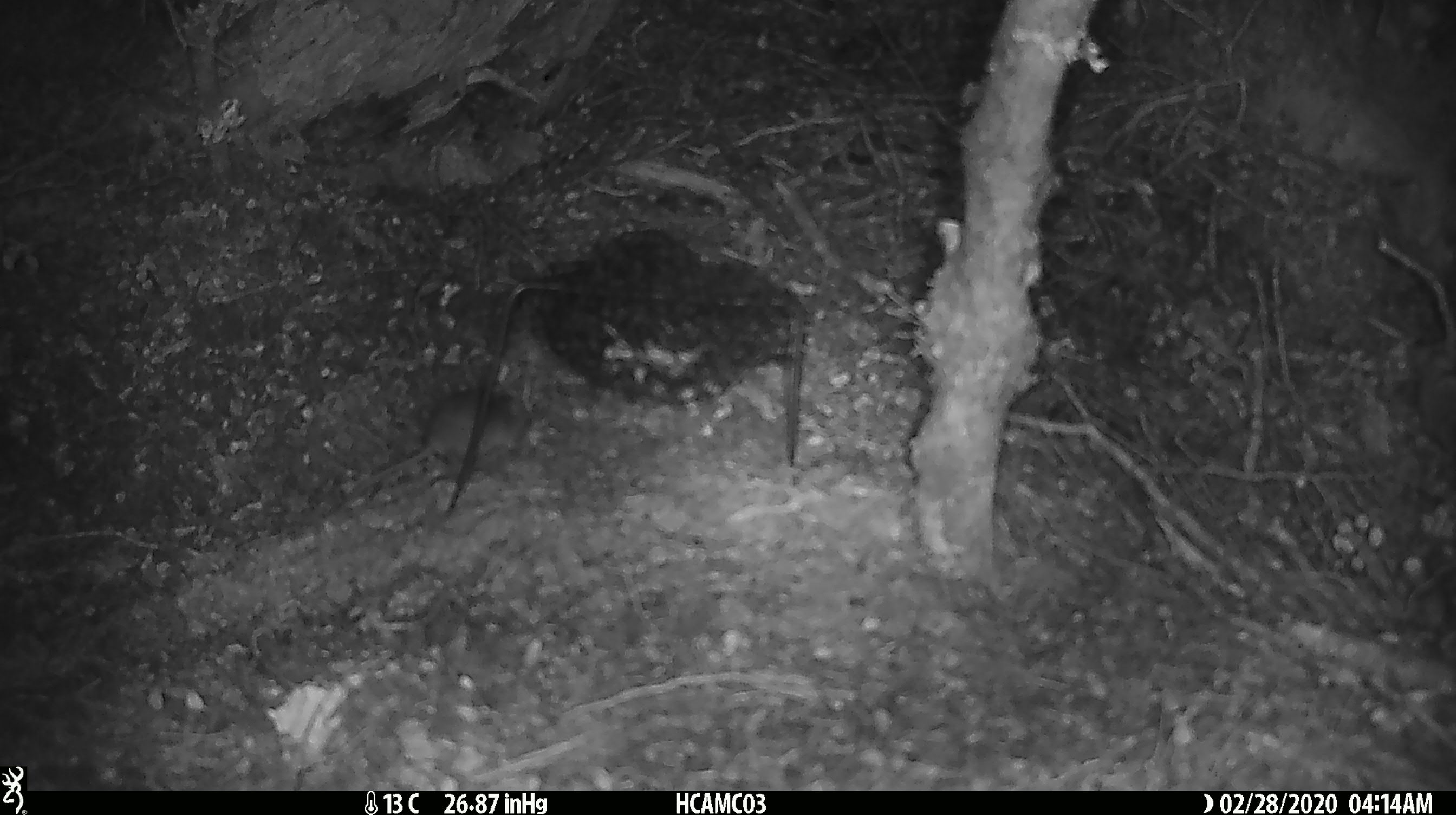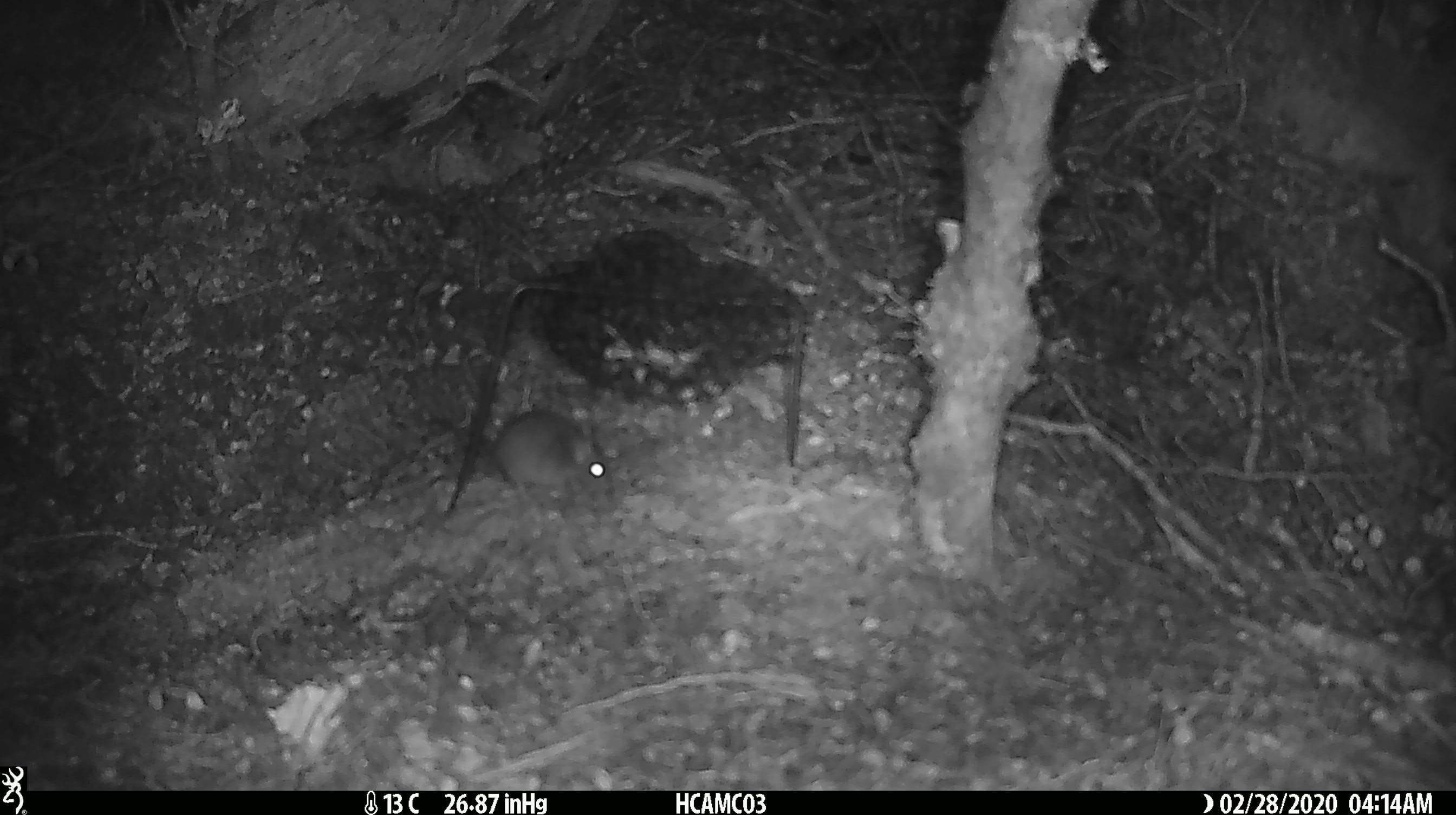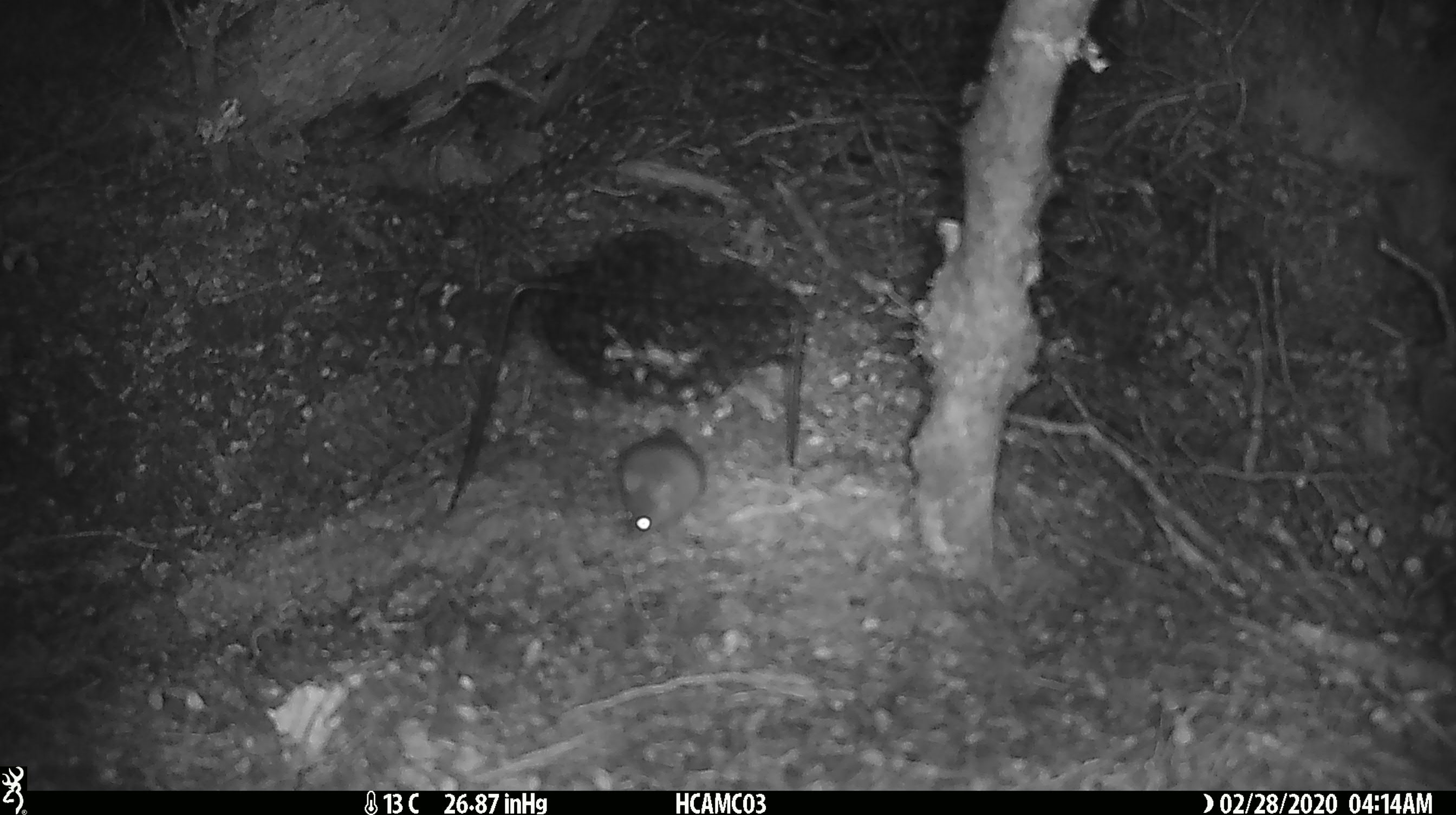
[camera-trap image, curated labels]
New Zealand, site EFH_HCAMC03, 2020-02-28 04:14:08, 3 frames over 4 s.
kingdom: Animalia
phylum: Chordata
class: Mammalia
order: Rodentia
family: Muridae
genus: Mus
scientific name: Mus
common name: mouse